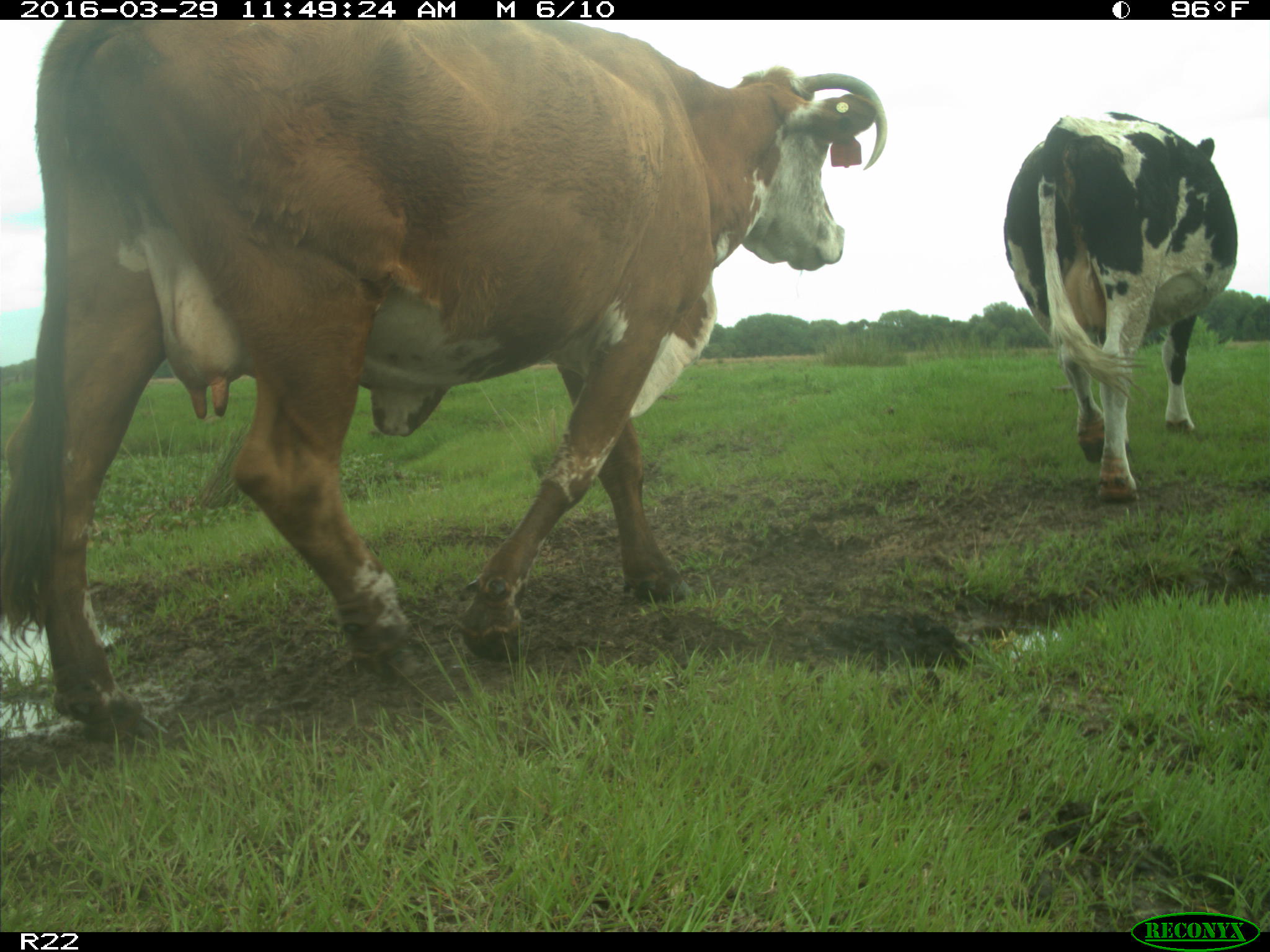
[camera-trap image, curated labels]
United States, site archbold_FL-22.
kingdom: Animalia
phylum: Chordata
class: Mammalia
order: Artiodactyla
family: Bovidae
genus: Bos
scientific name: Bos taurus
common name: domestic cow